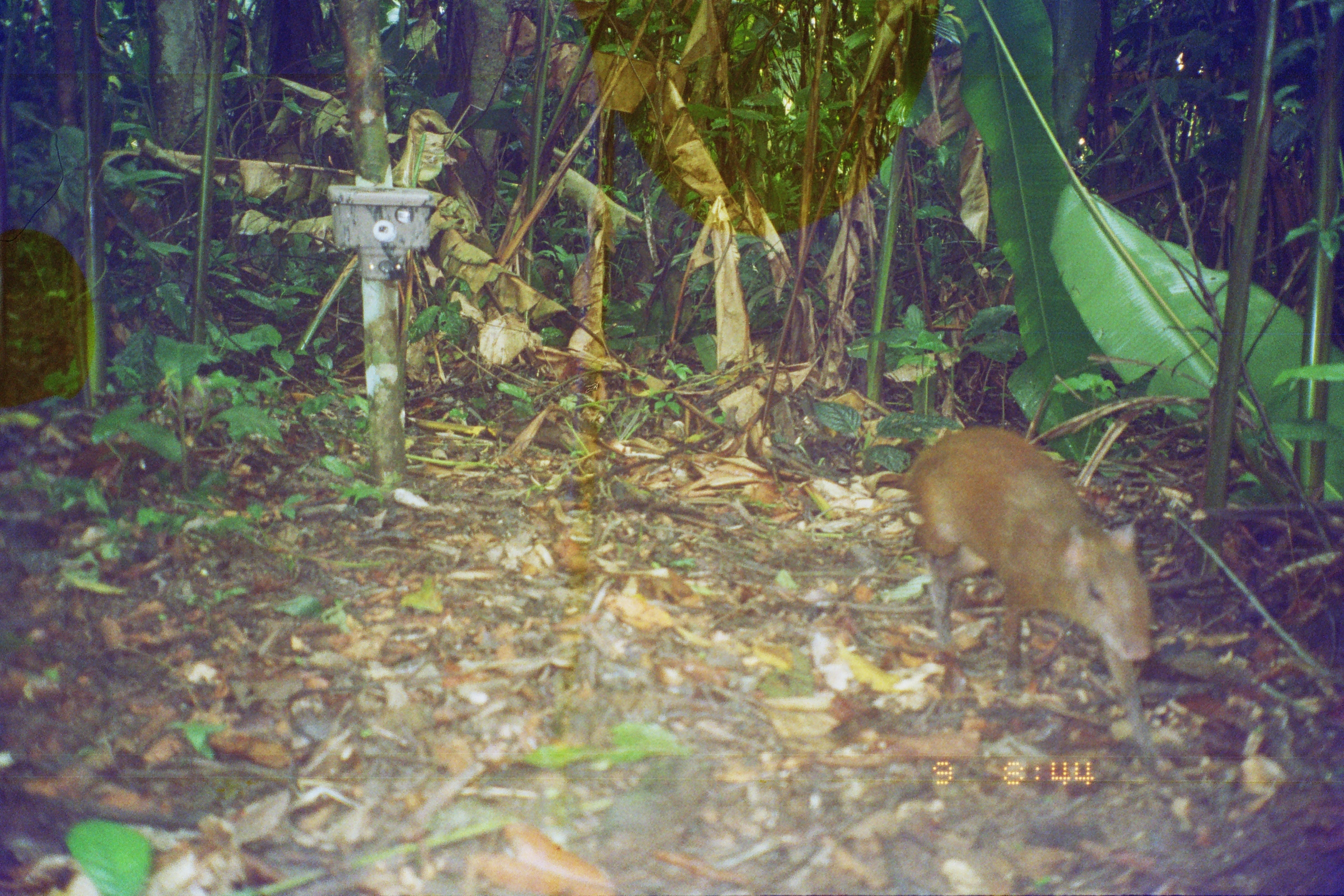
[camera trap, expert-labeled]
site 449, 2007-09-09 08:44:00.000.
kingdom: Animalia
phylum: Chordata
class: Mammalia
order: Rodentia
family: Dasyproctidae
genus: Dasyprocta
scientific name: Dasyprocta punctata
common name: central american agouti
Dasyprocta punctata (central american agouti).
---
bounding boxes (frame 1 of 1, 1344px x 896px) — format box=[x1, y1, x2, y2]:
dasyprocta punctata: box=[900, 425, 1174, 777]